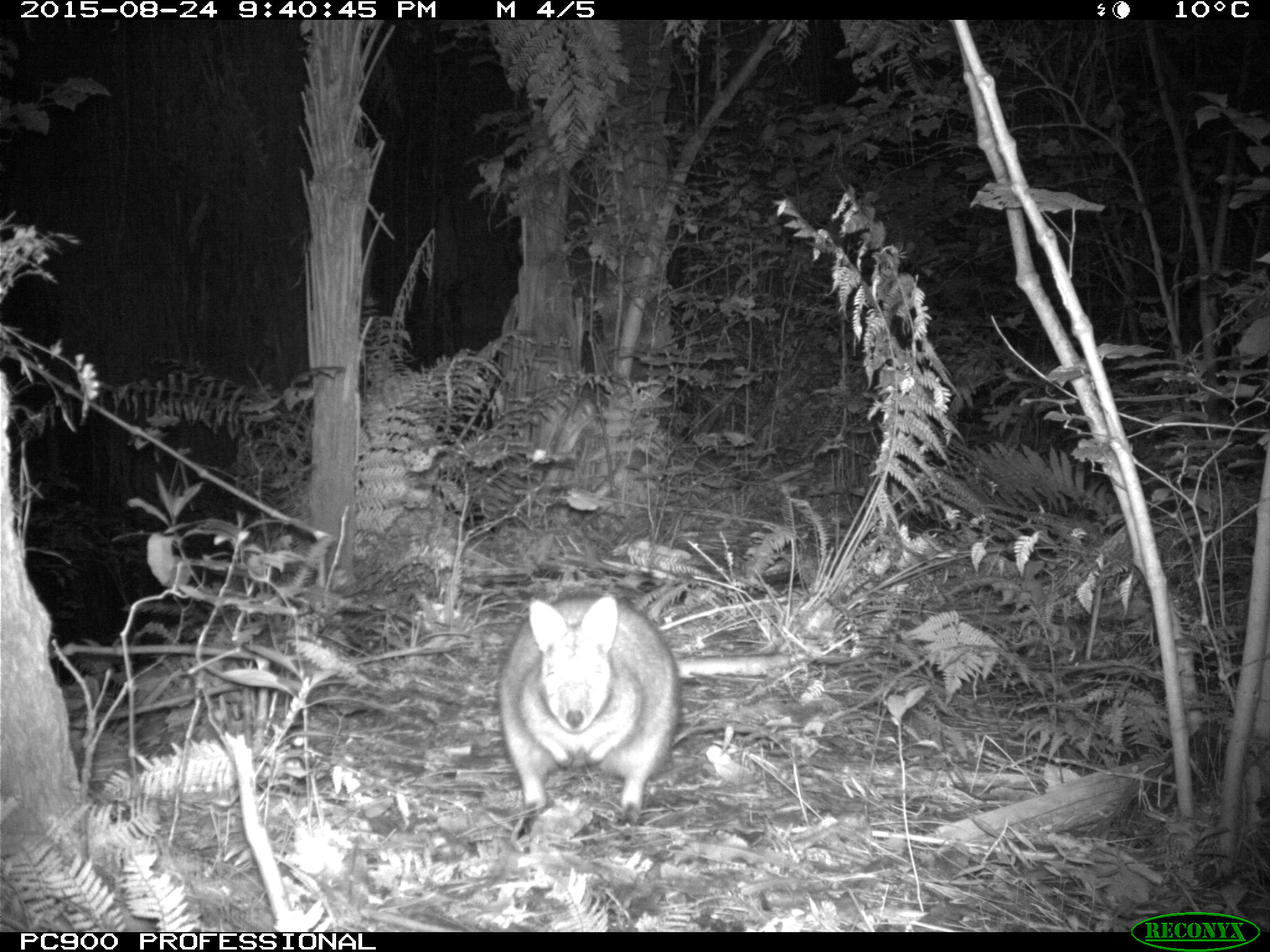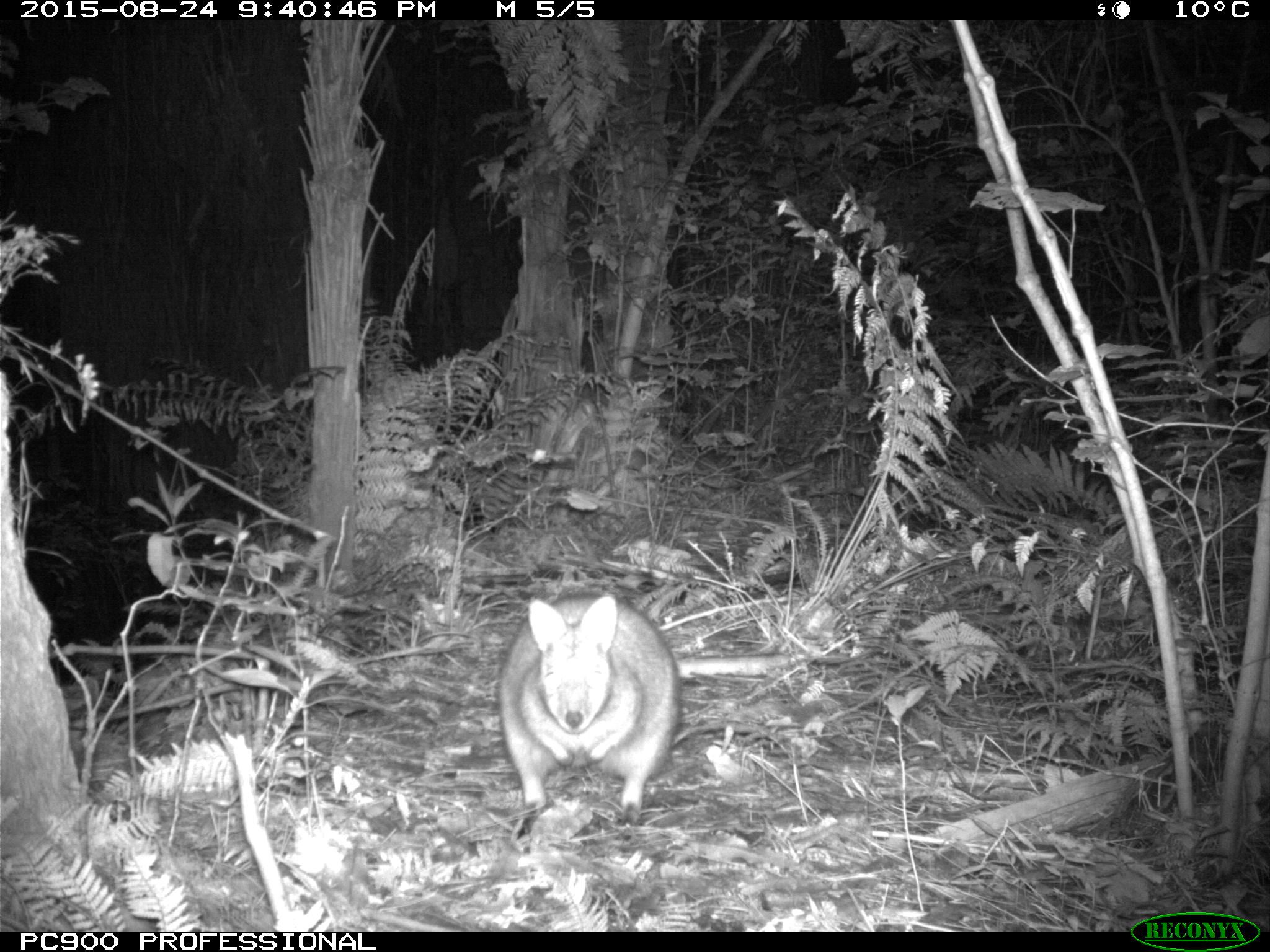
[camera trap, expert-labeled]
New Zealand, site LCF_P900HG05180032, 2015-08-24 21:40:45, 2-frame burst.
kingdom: Animalia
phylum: Chordata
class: Mammalia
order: Diprotodontia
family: Macropodidae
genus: Notamacropus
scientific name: Notamacropus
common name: wallaby